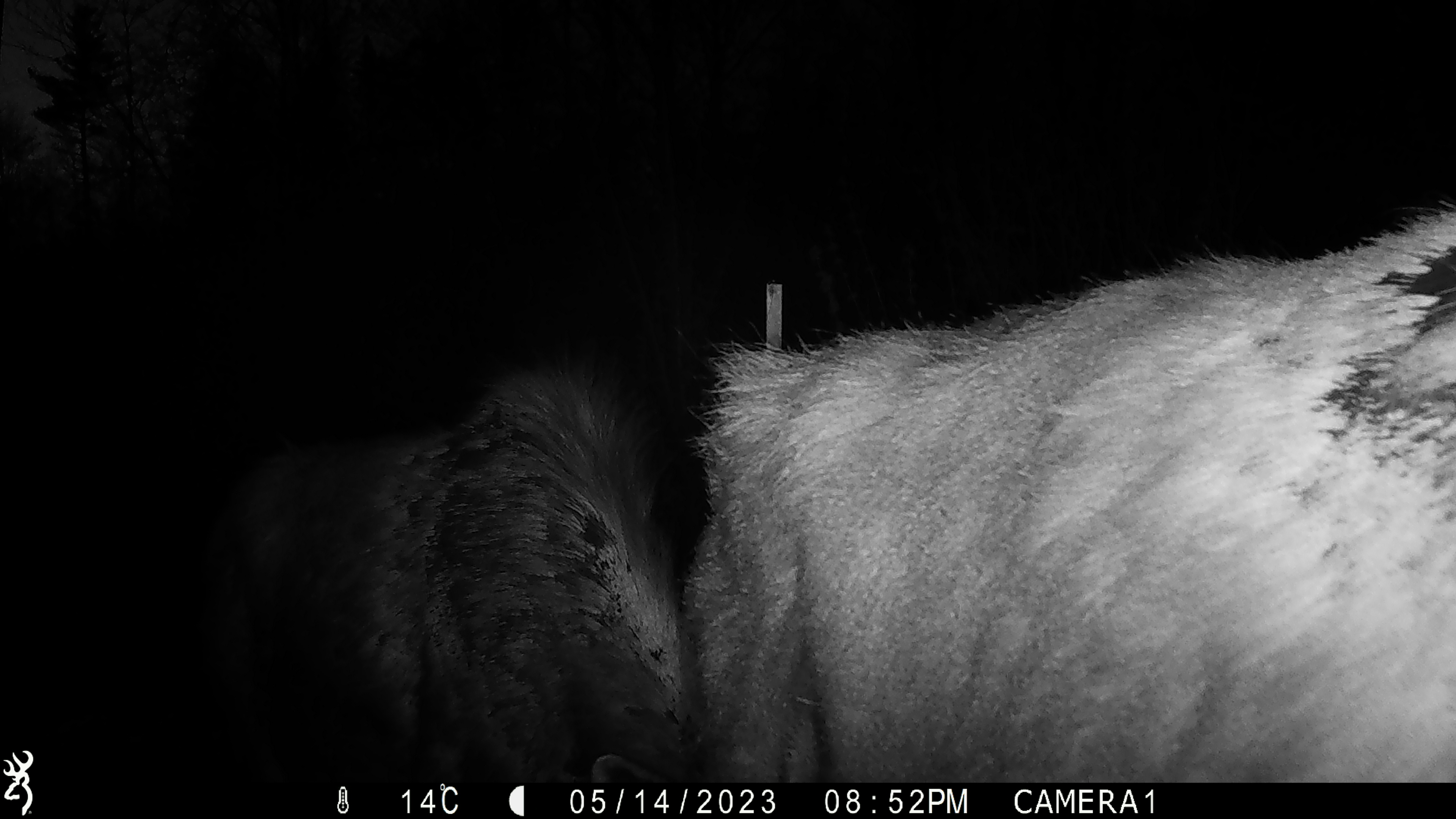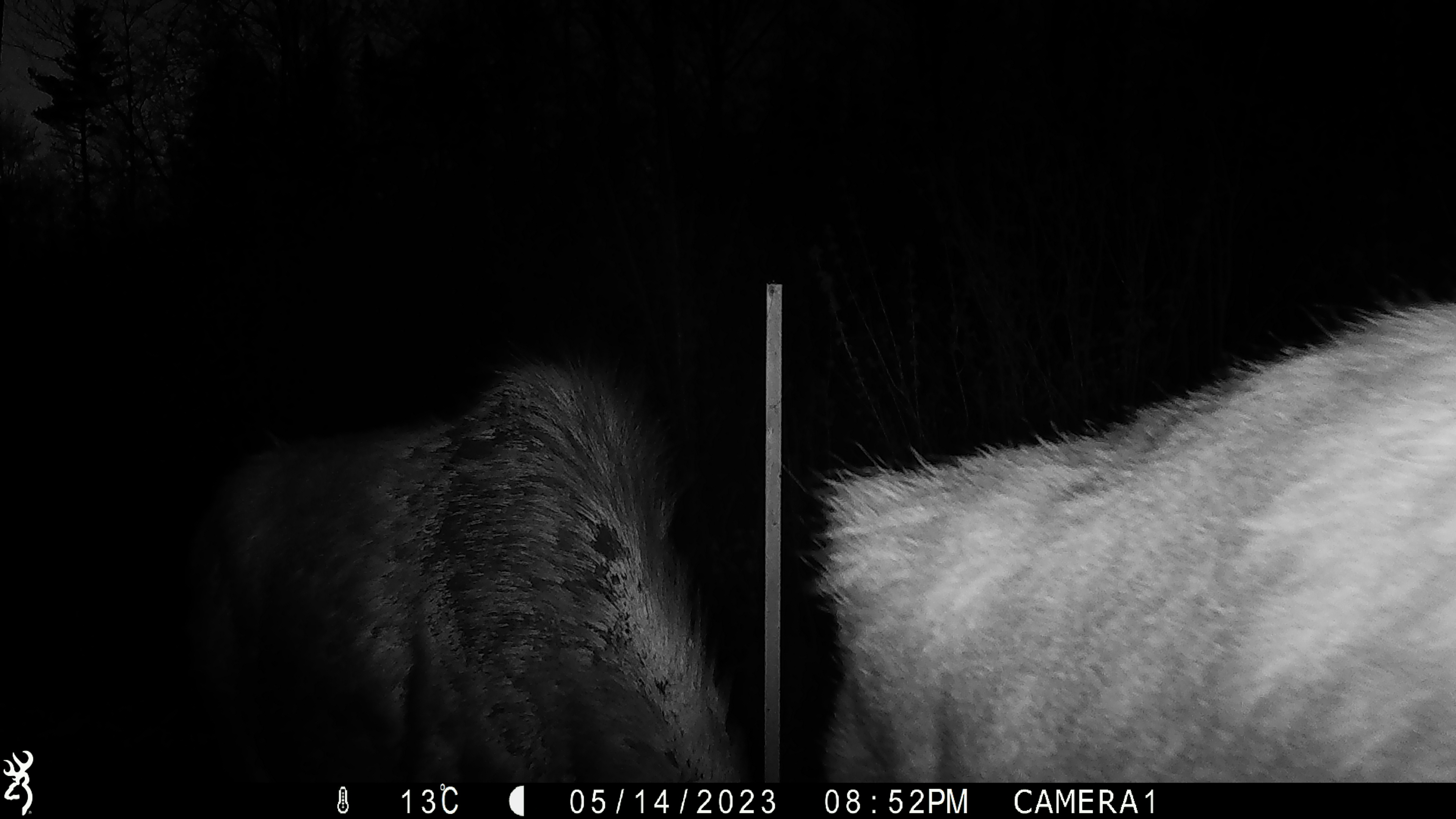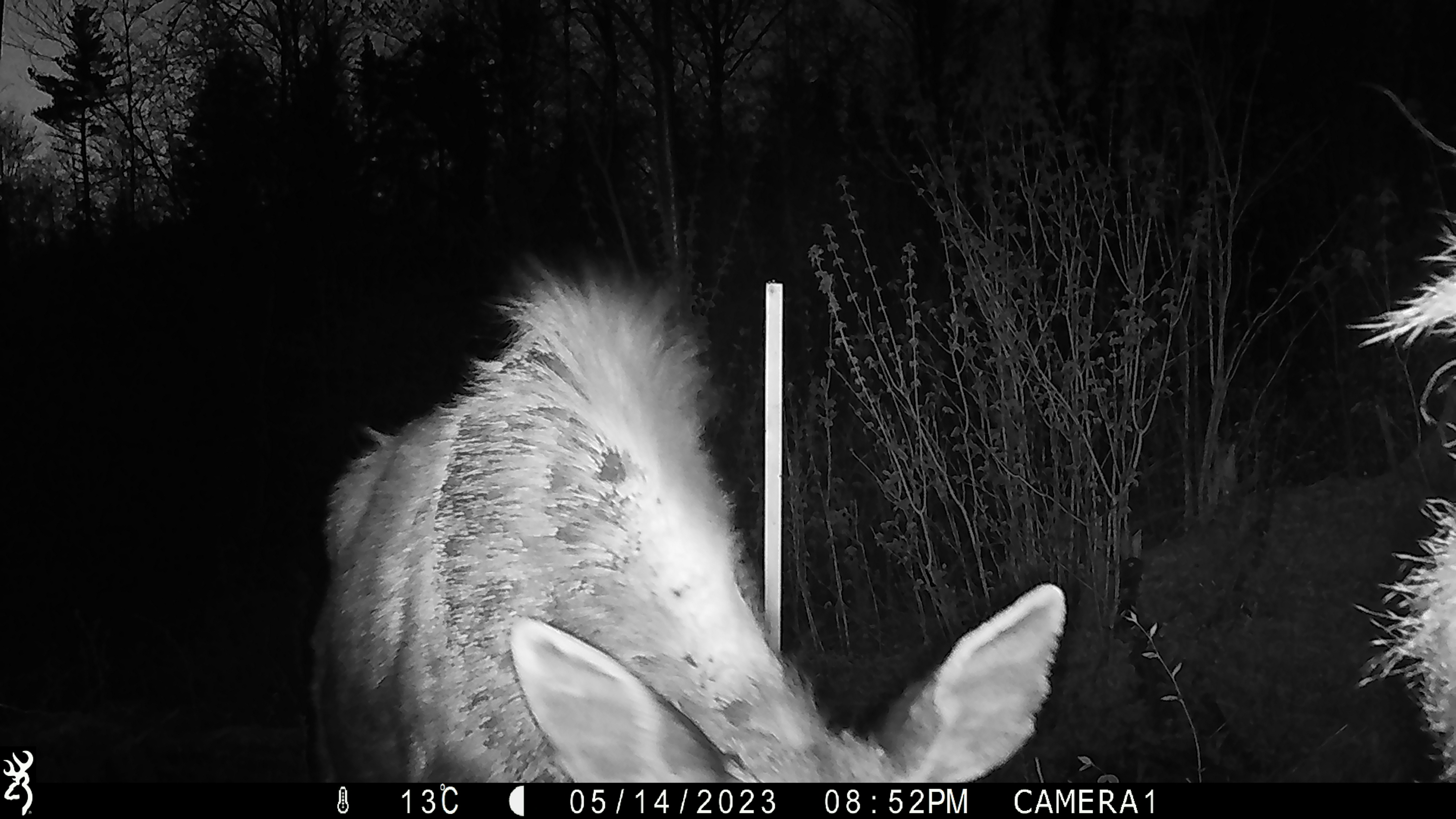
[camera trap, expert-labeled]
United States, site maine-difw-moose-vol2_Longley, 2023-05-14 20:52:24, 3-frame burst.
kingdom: Animalia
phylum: Chordata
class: Mammalia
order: Artiodactyla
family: Cervidae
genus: Alces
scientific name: Alces alces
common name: moose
Moose (Alces alces).